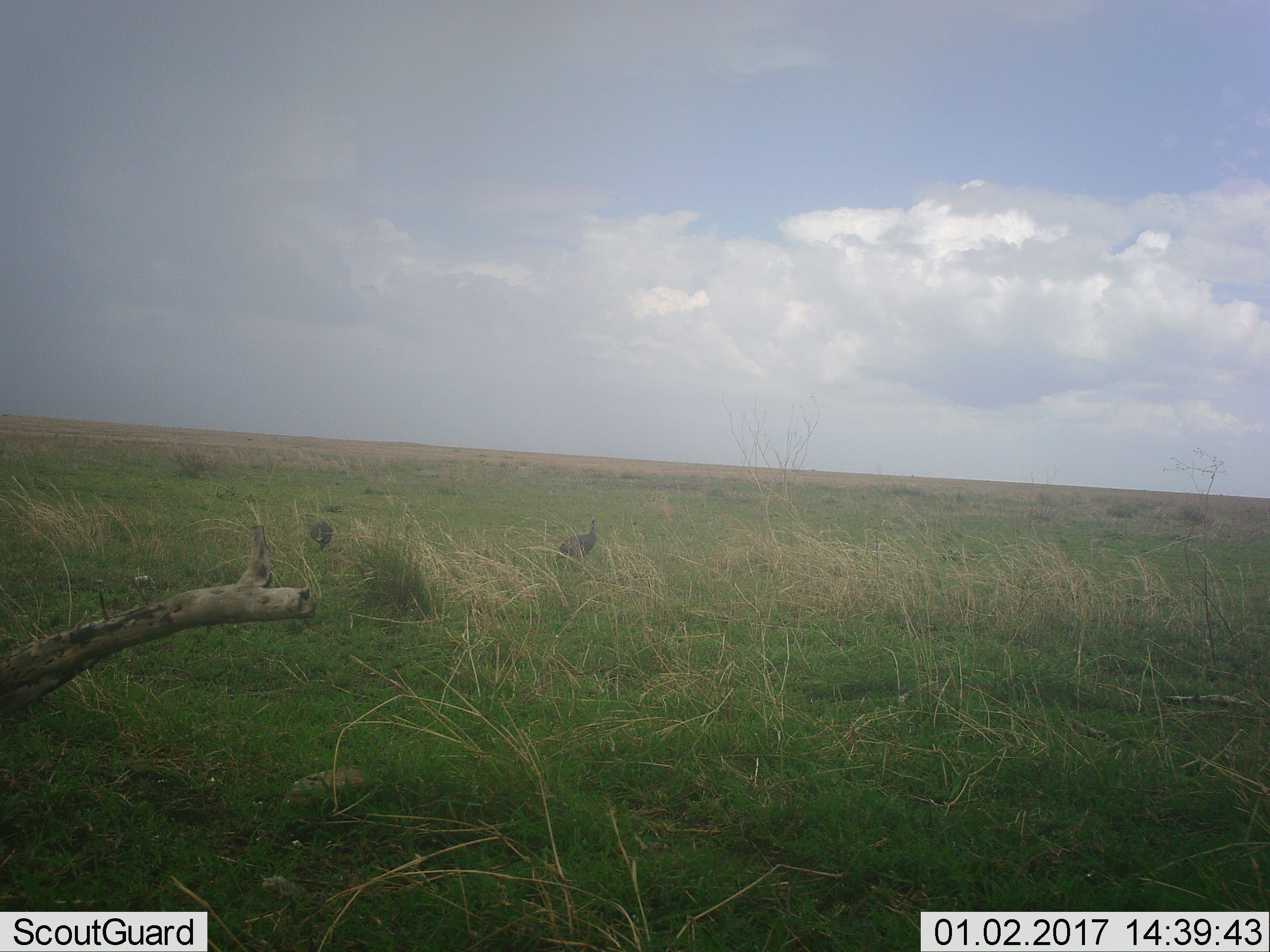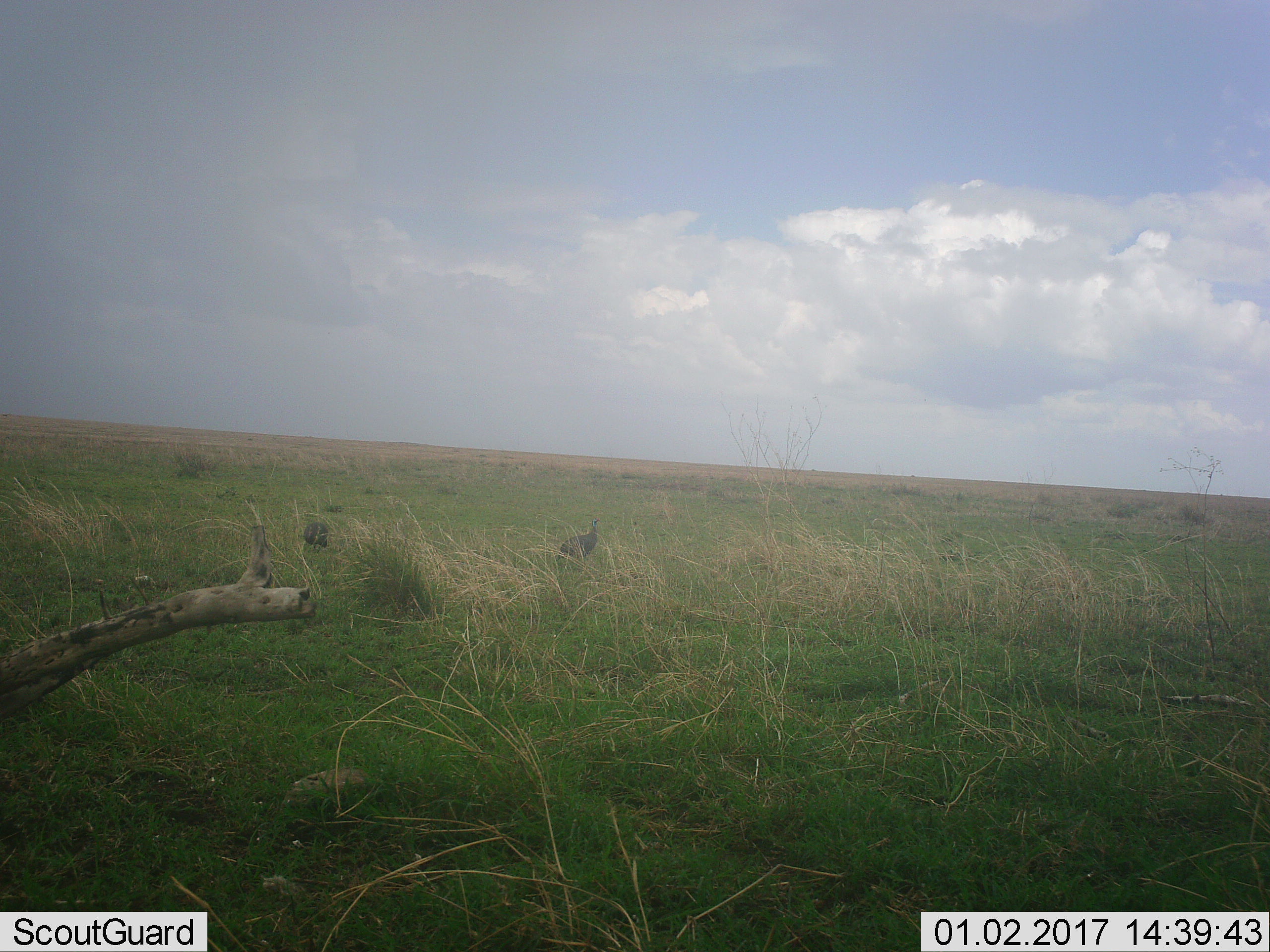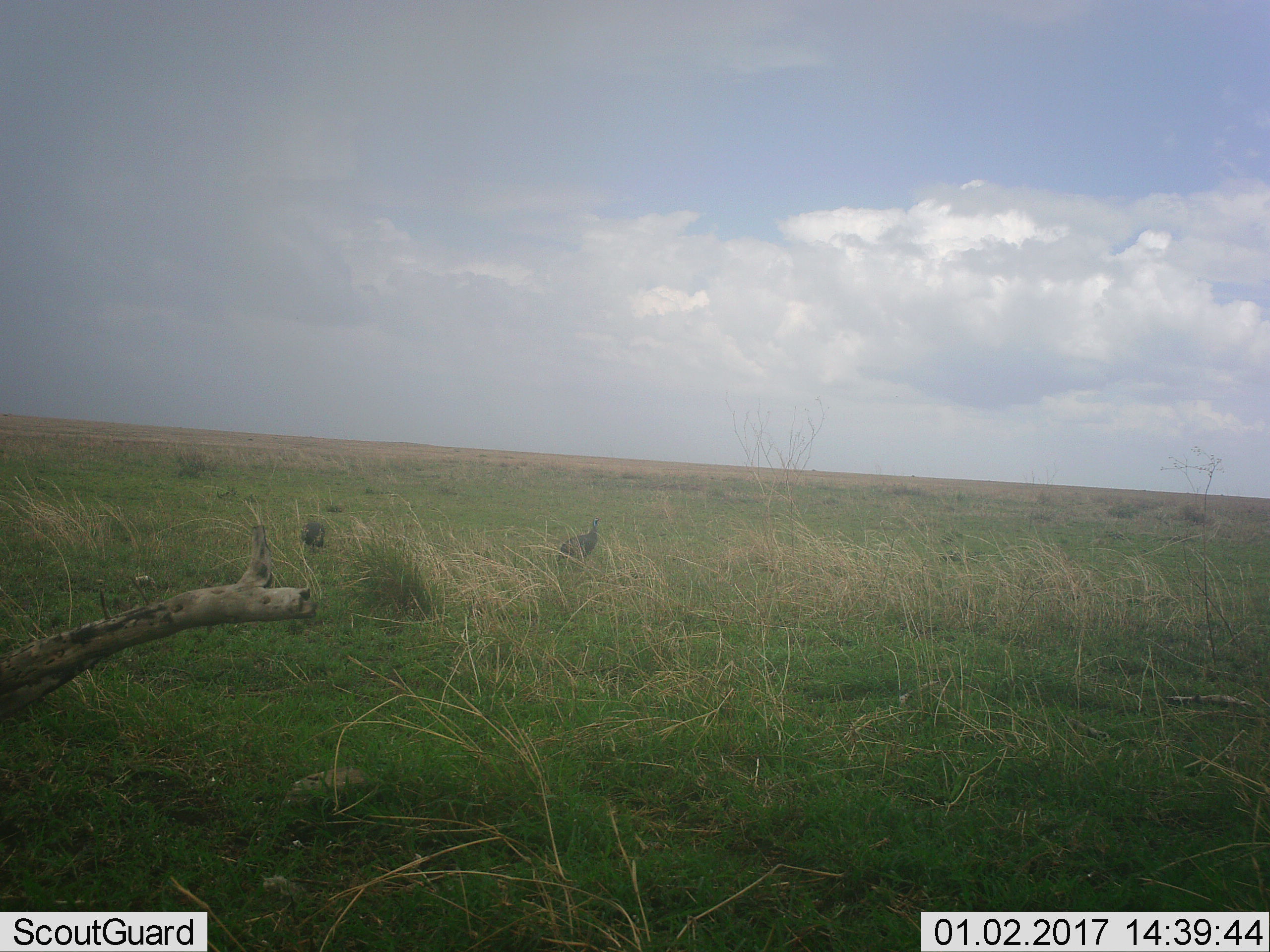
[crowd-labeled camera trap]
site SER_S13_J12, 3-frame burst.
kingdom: Animalia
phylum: Chordata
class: Aves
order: Galliformes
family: Numididae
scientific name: Numididae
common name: guineafowl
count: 2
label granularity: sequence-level